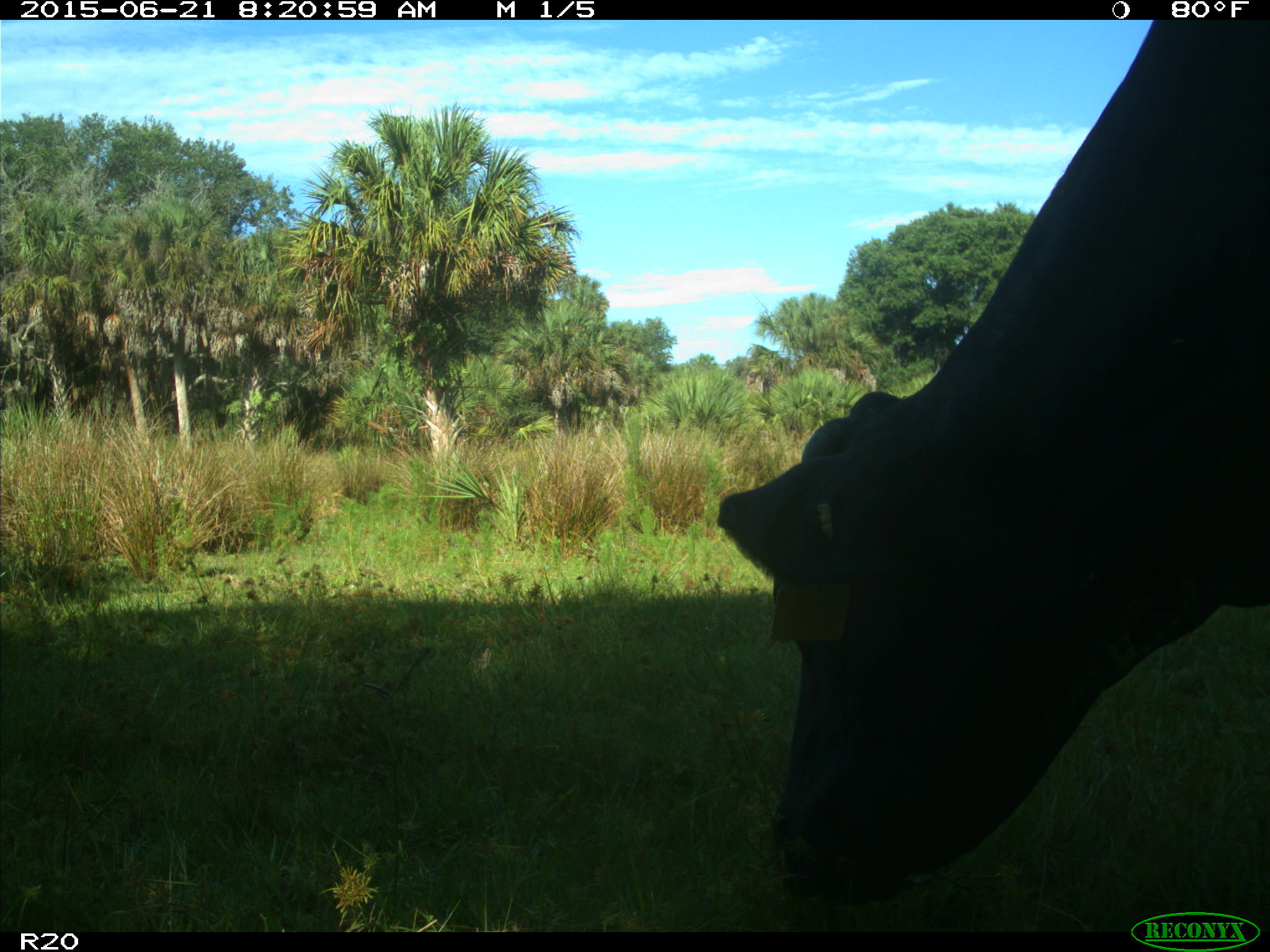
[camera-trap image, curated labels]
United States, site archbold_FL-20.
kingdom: Animalia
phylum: Chordata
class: Mammalia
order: Artiodactyla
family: Bovidae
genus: Bos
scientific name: Bos taurus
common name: domestic cow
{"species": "Bos taurus (domestic cow)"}